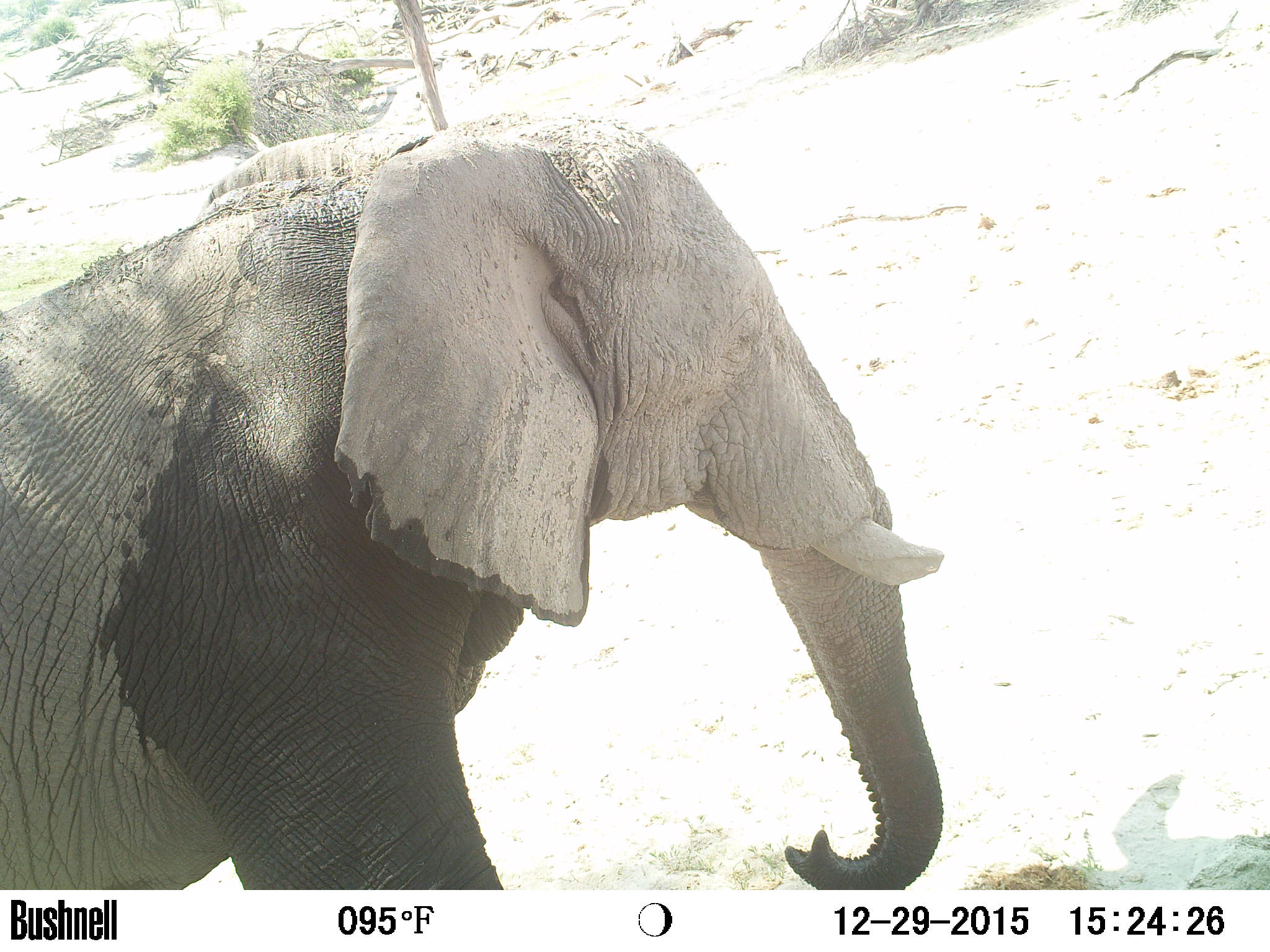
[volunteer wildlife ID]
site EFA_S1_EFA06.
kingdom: Animalia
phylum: Chordata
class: Mammalia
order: Proboscidea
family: Elephantidae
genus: Loxodonta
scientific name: Loxodonta africana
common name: african bush elephant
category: elephant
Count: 1.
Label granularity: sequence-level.